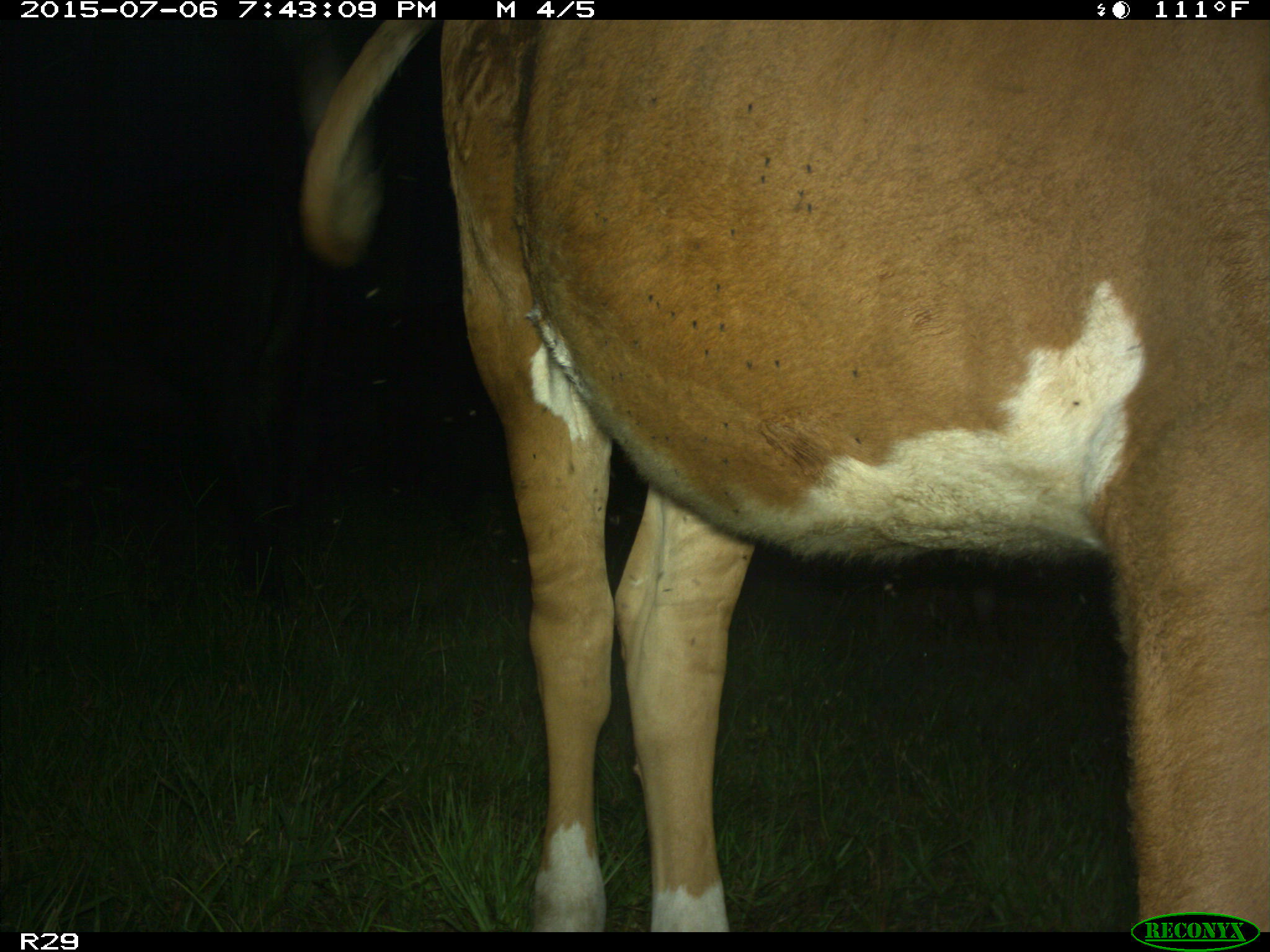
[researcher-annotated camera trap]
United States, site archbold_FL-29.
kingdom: Animalia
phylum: Chordata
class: Mammalia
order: Artiodactyla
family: Bovidae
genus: Bos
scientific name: Bos taurus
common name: domestic cow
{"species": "Bos taurus (domestic cow)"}